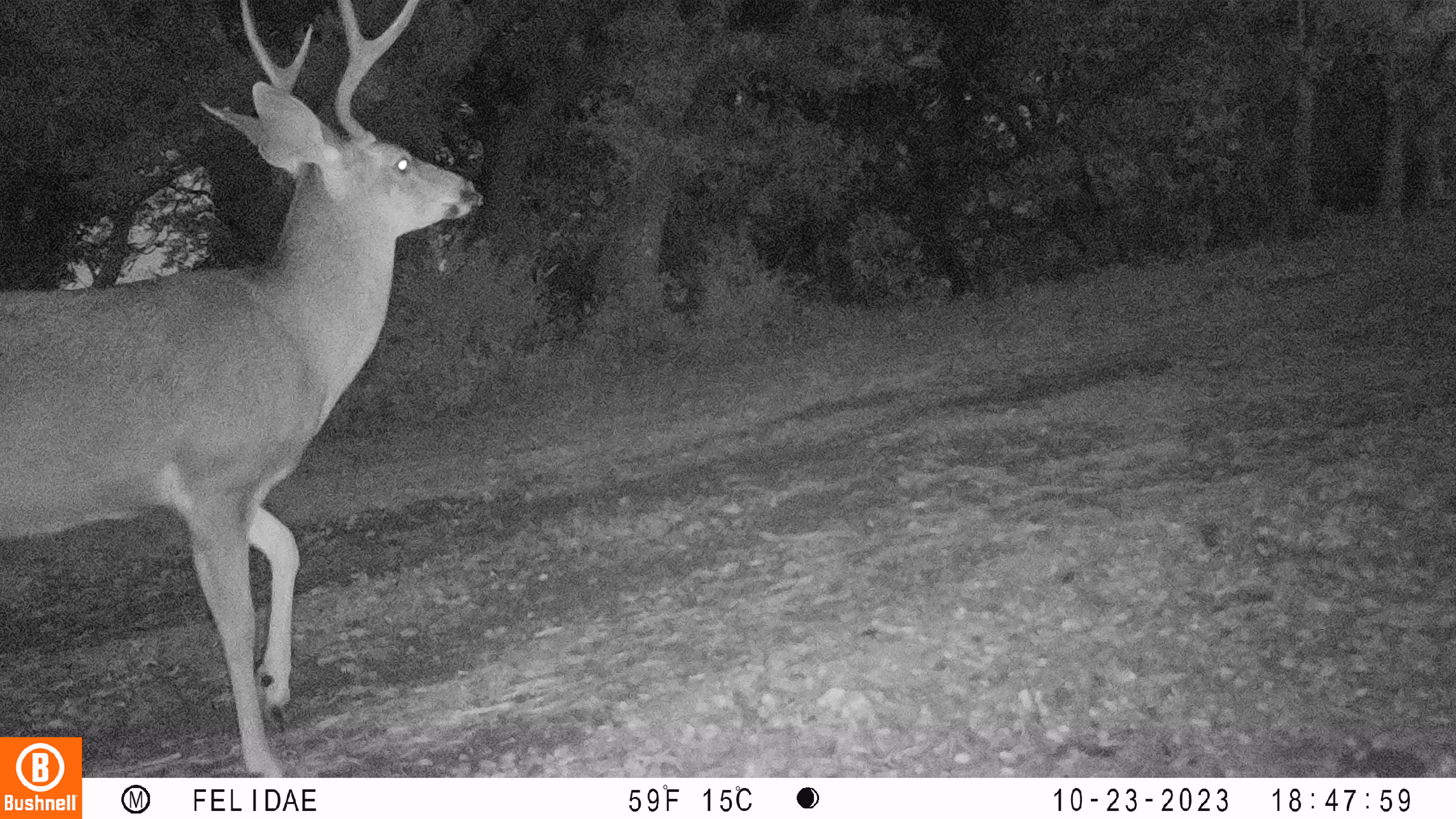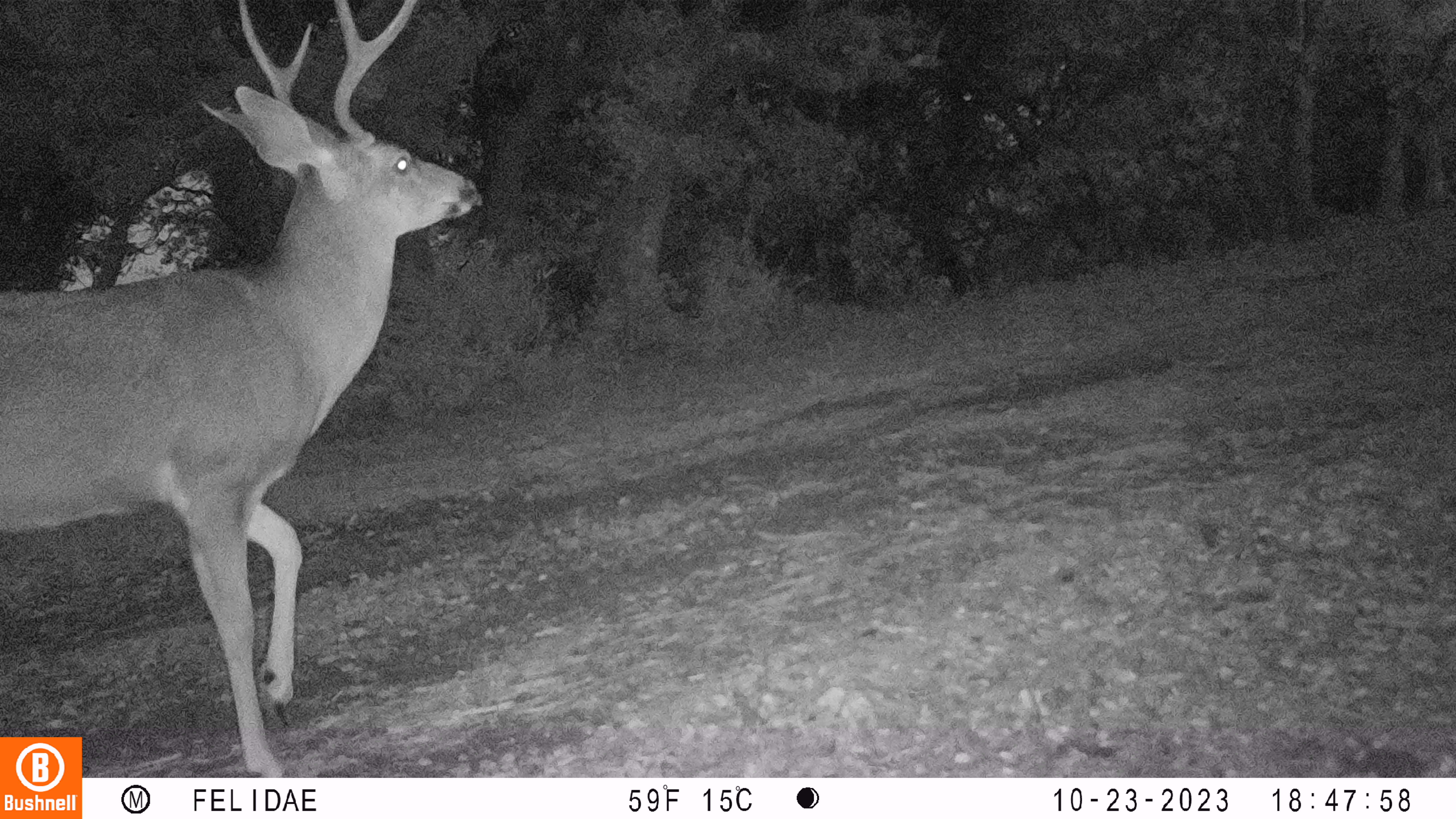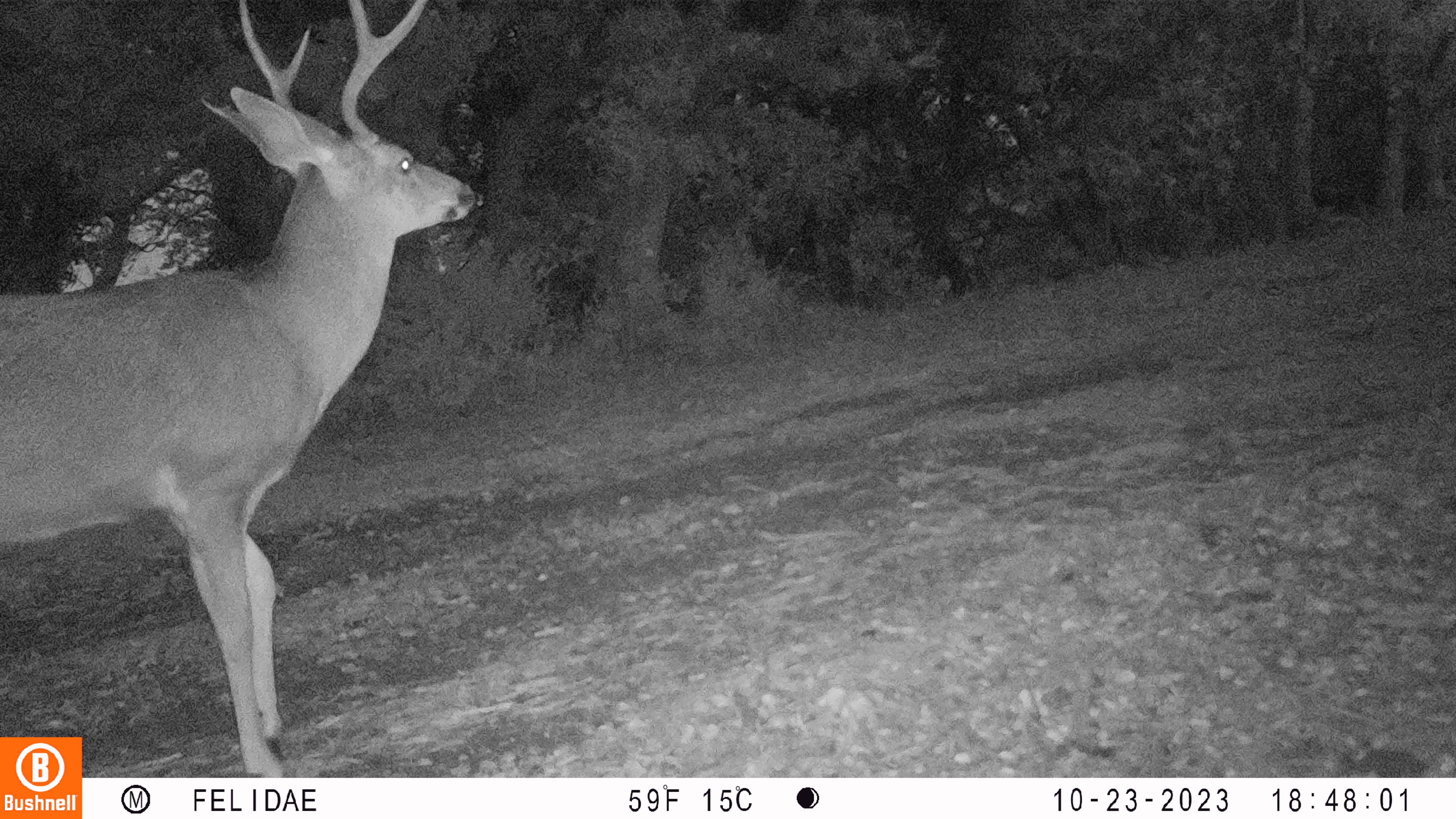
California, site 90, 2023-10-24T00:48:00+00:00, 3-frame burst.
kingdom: Animalia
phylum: Chordata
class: Mammalia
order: Artiodactyla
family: Cervidae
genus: Odocoileus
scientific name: Odocoileus hemionus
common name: mule deer